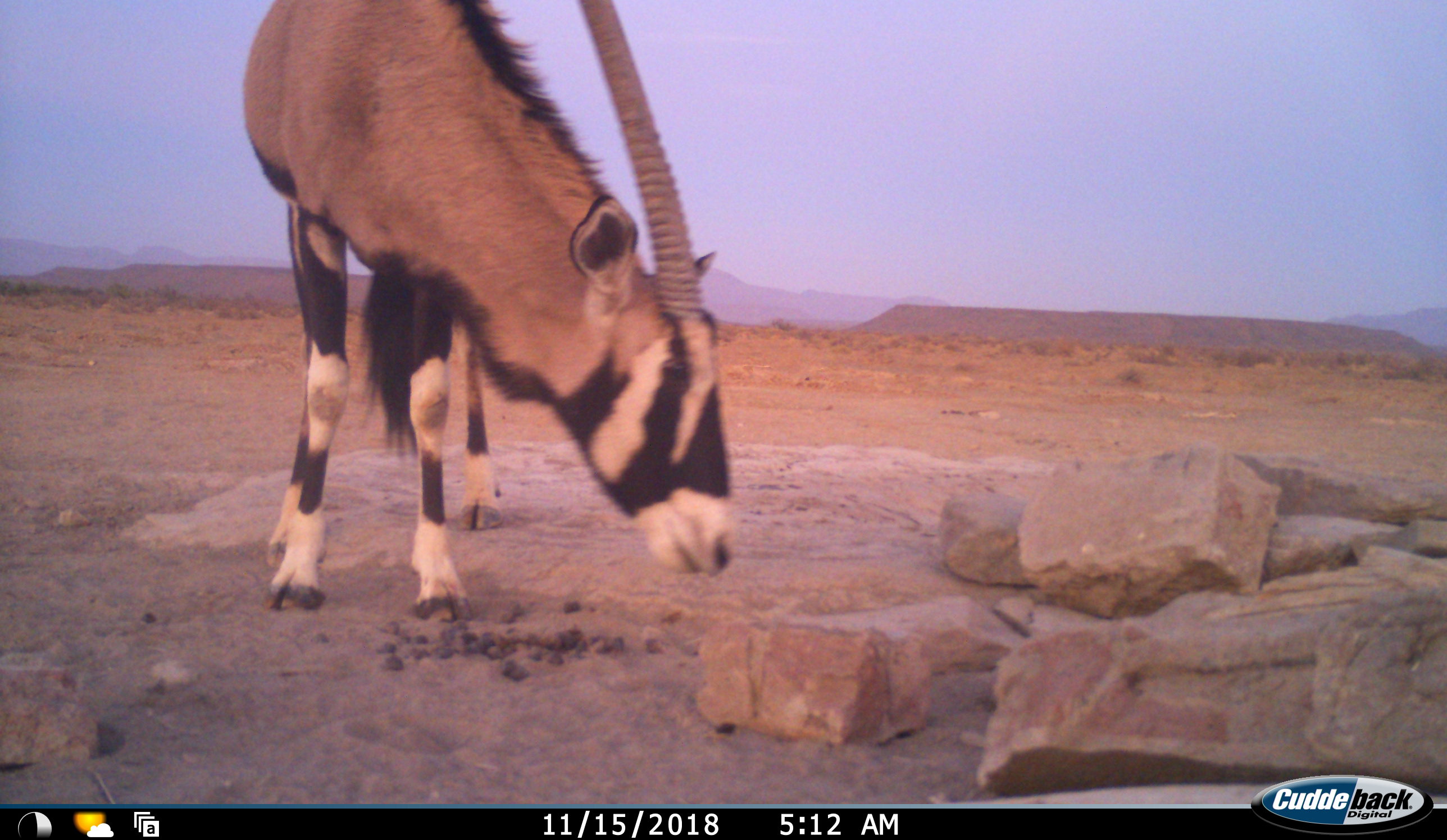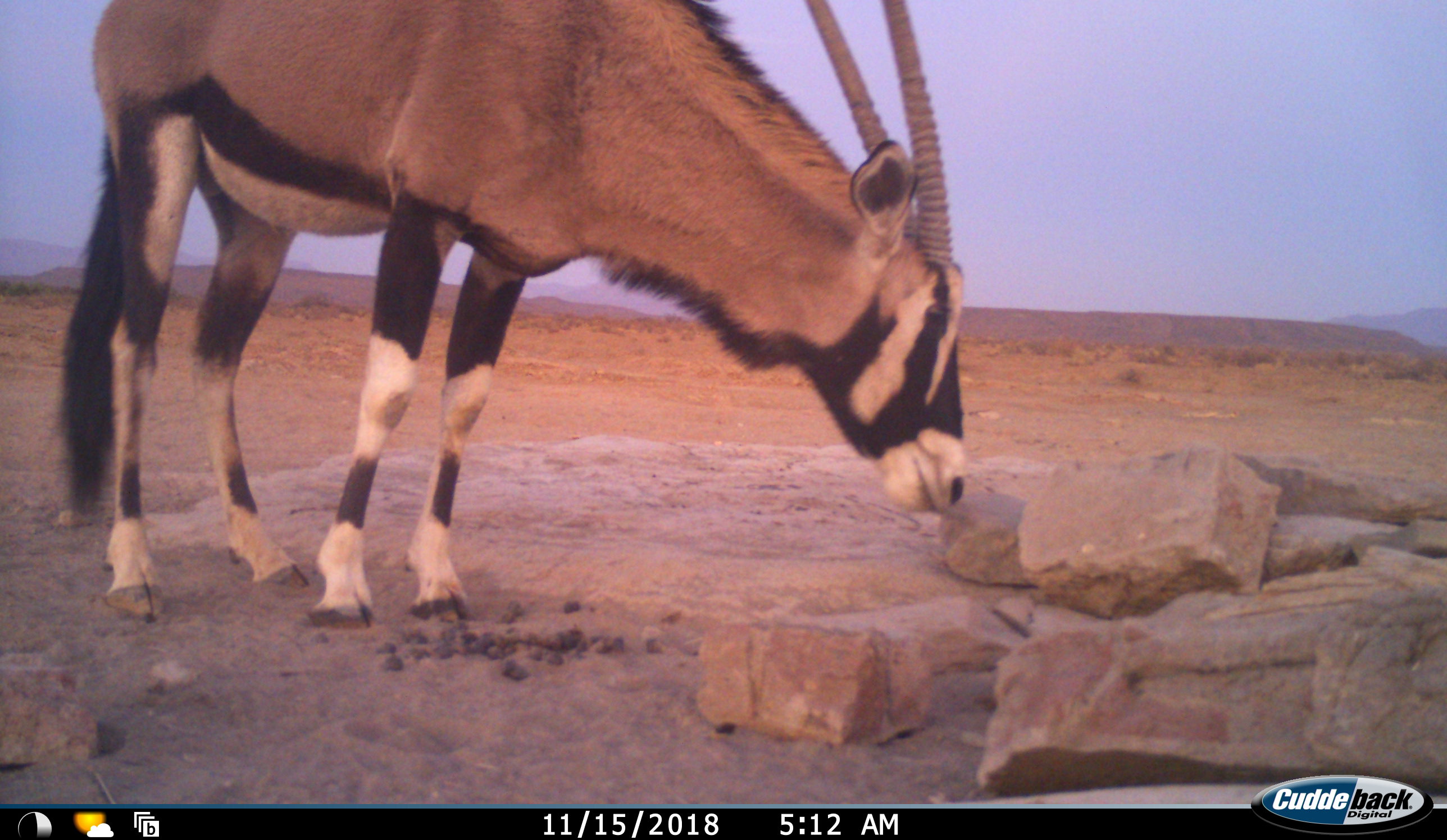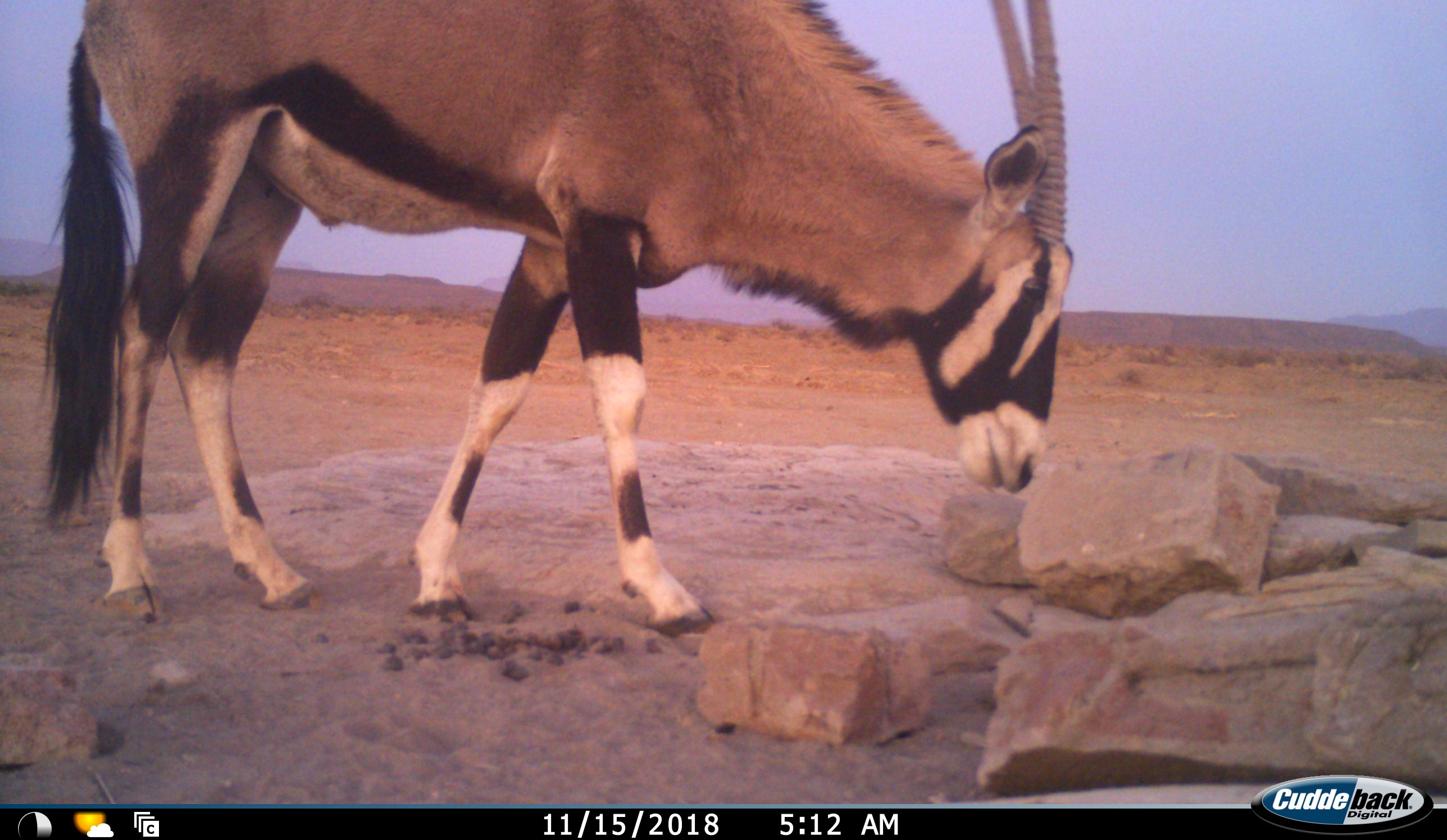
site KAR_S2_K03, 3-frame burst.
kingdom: Animalia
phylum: Chordata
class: Mammalia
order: Artiodactyla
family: Bovidae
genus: Oryx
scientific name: Oryx gazella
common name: gemsbok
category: oryx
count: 1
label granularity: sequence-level